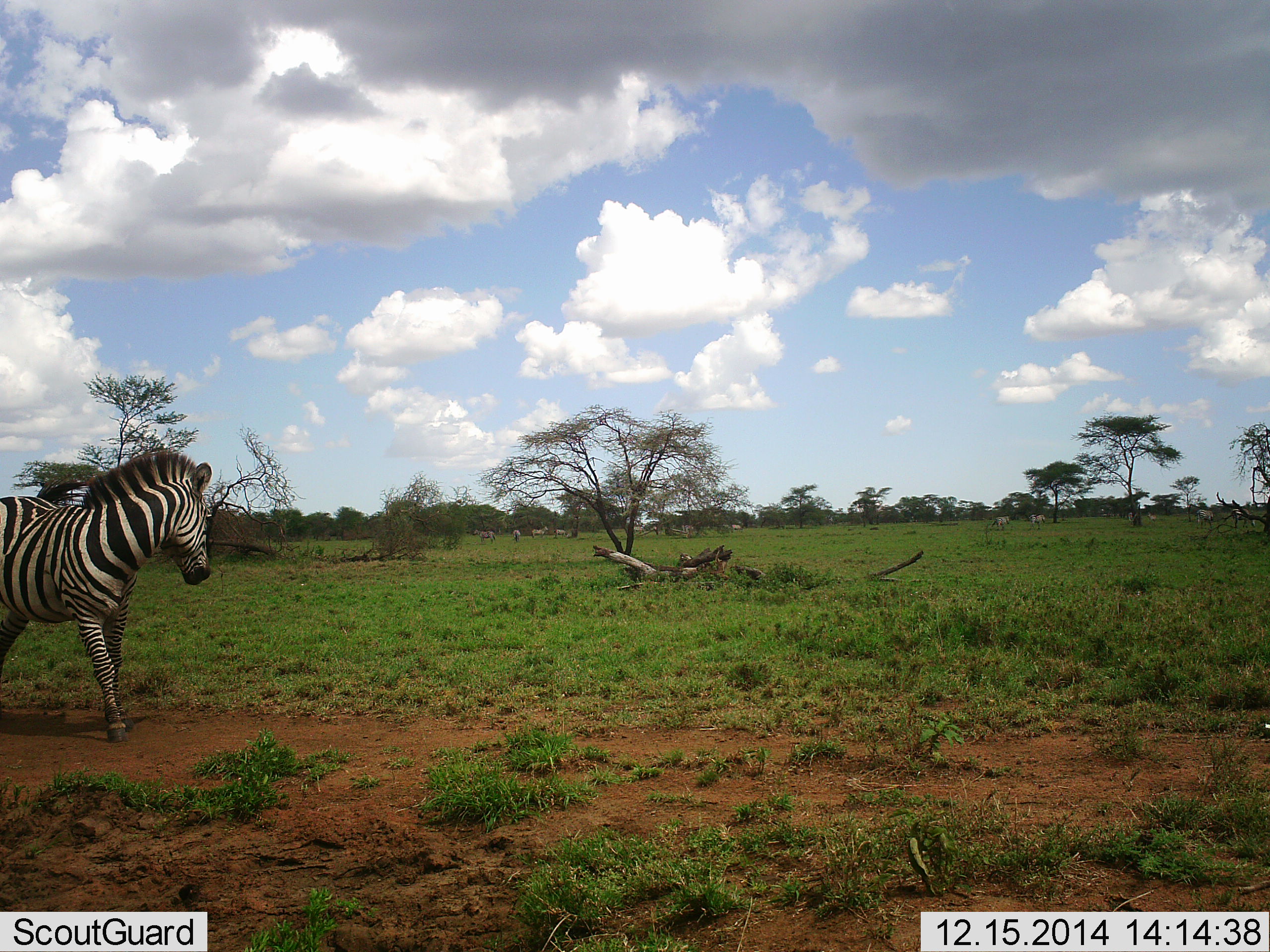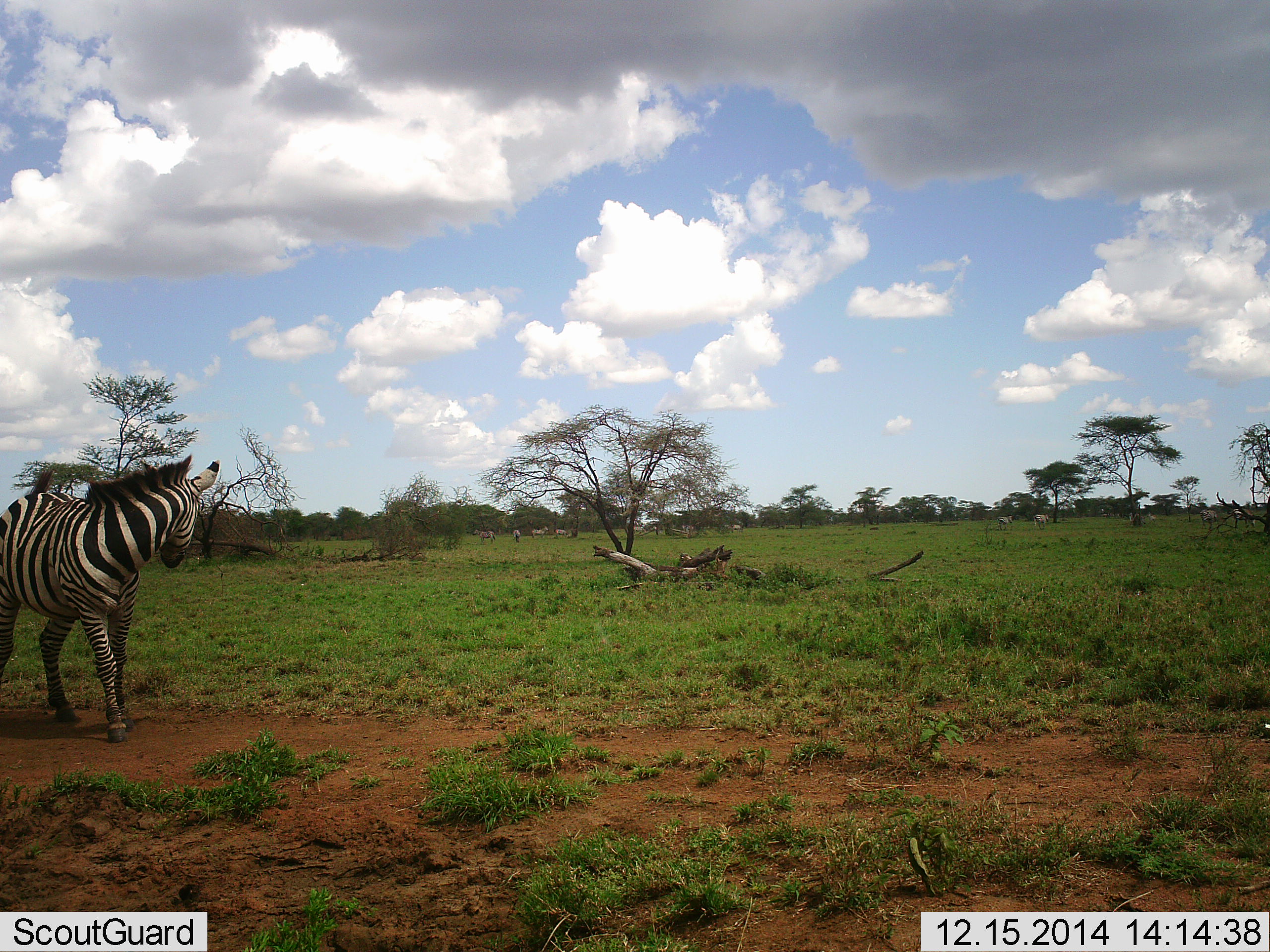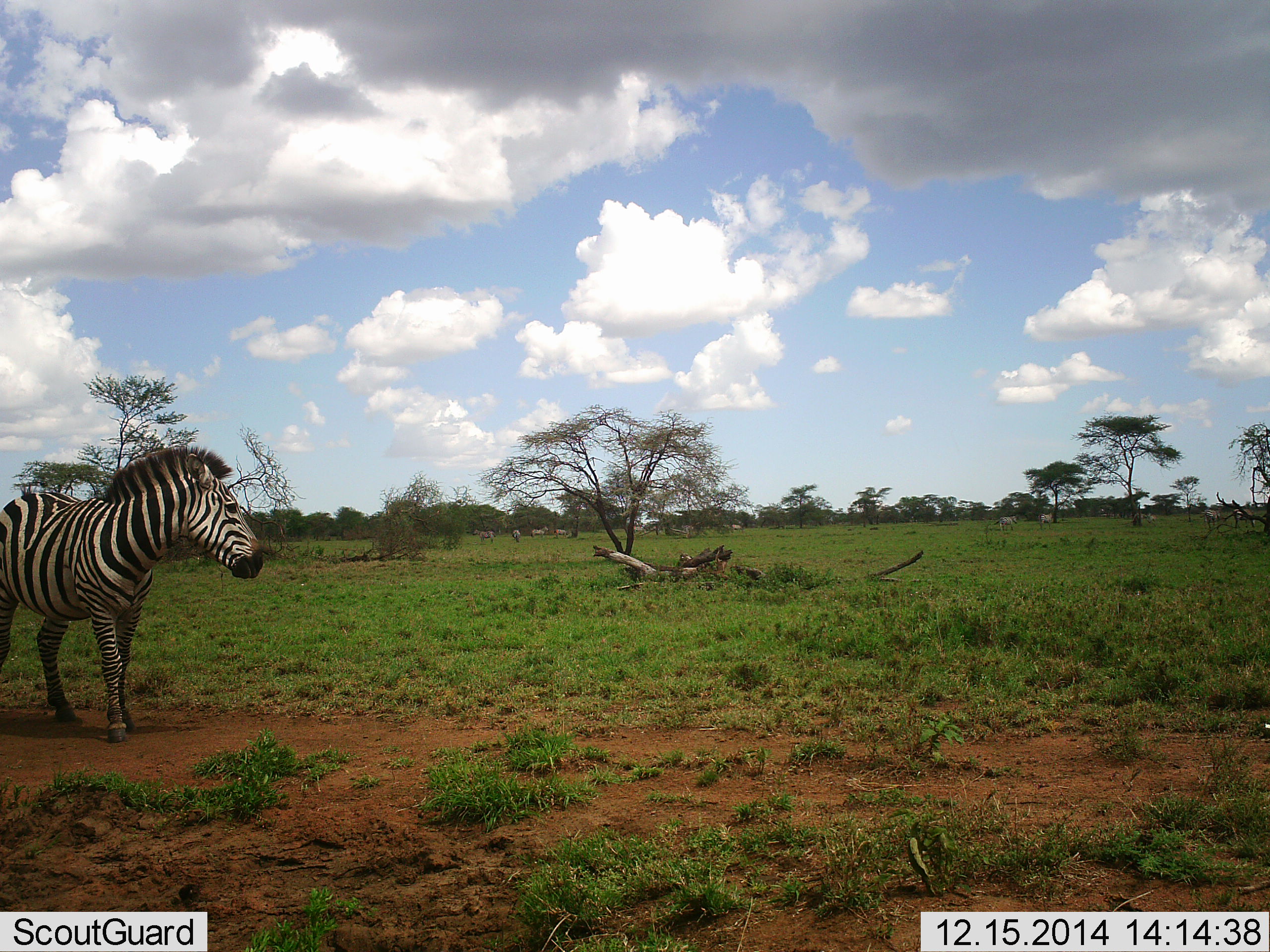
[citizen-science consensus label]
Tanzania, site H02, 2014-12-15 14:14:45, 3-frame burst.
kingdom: Animalia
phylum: Chordata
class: Mammalia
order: Perissodactyla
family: Equidae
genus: Equus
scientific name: Equus quagga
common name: plains zebra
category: zebra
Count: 1.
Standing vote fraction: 70%.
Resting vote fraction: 0%.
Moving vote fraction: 20%.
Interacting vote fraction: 10%.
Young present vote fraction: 0%.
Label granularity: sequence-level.